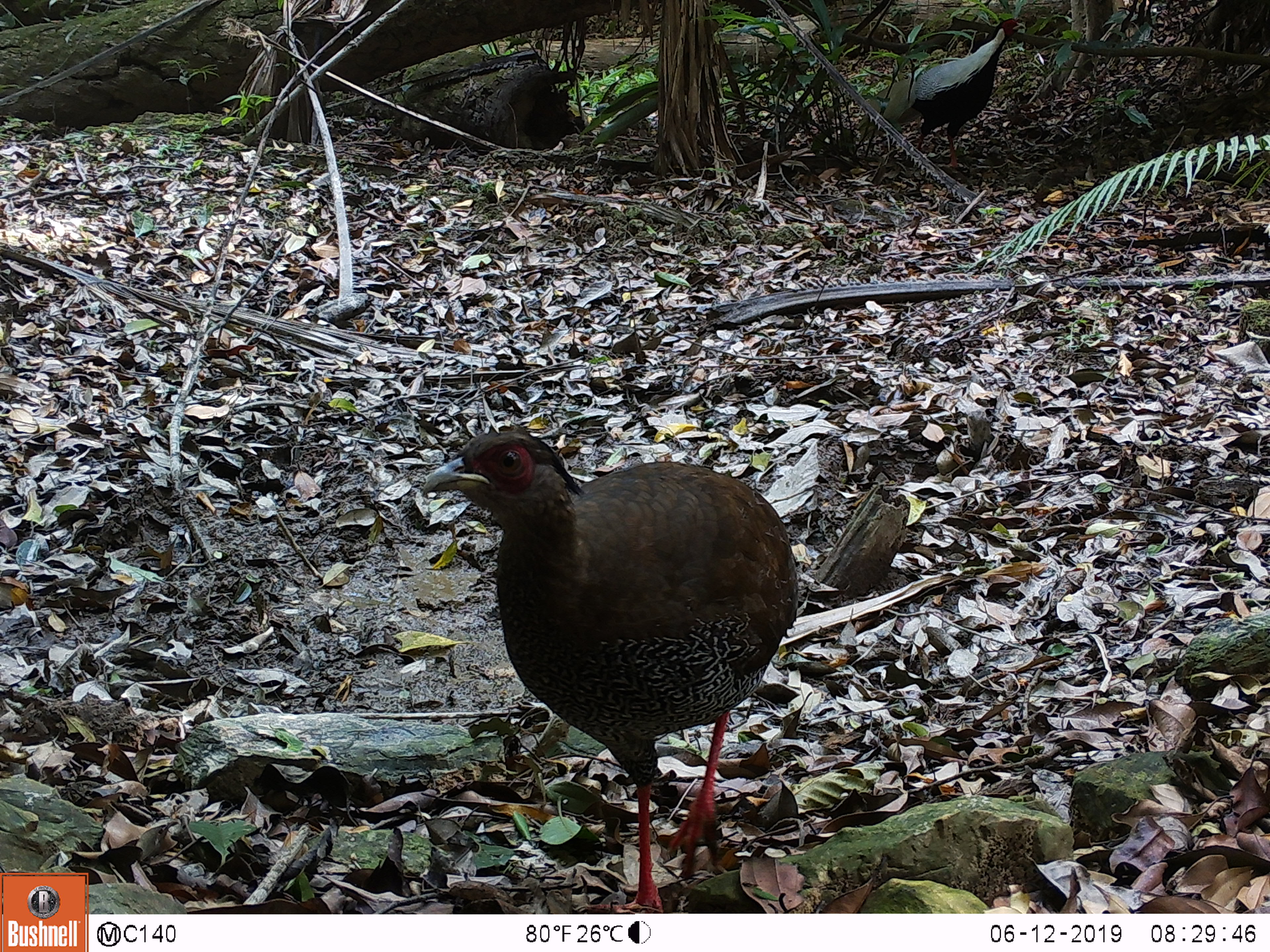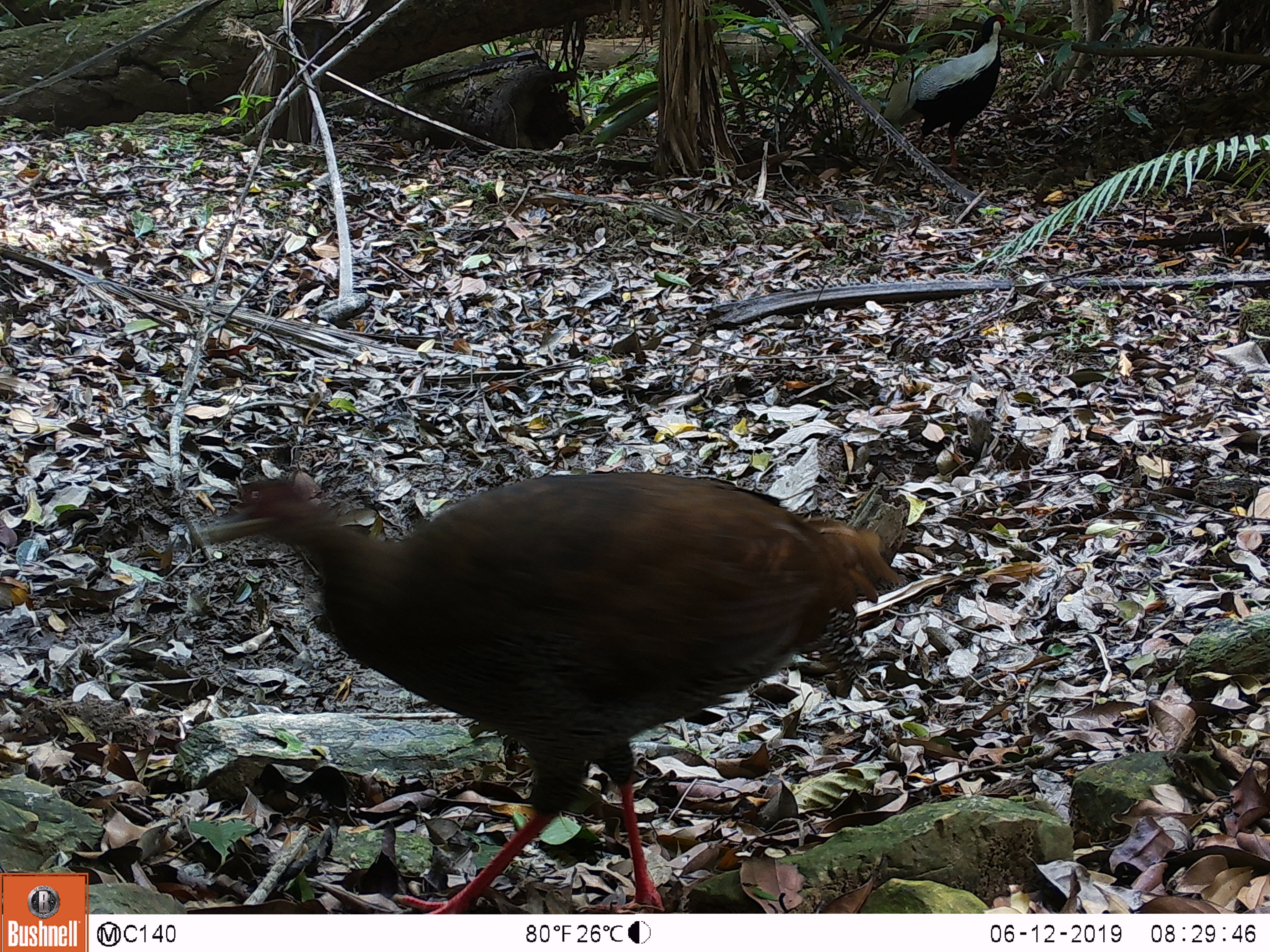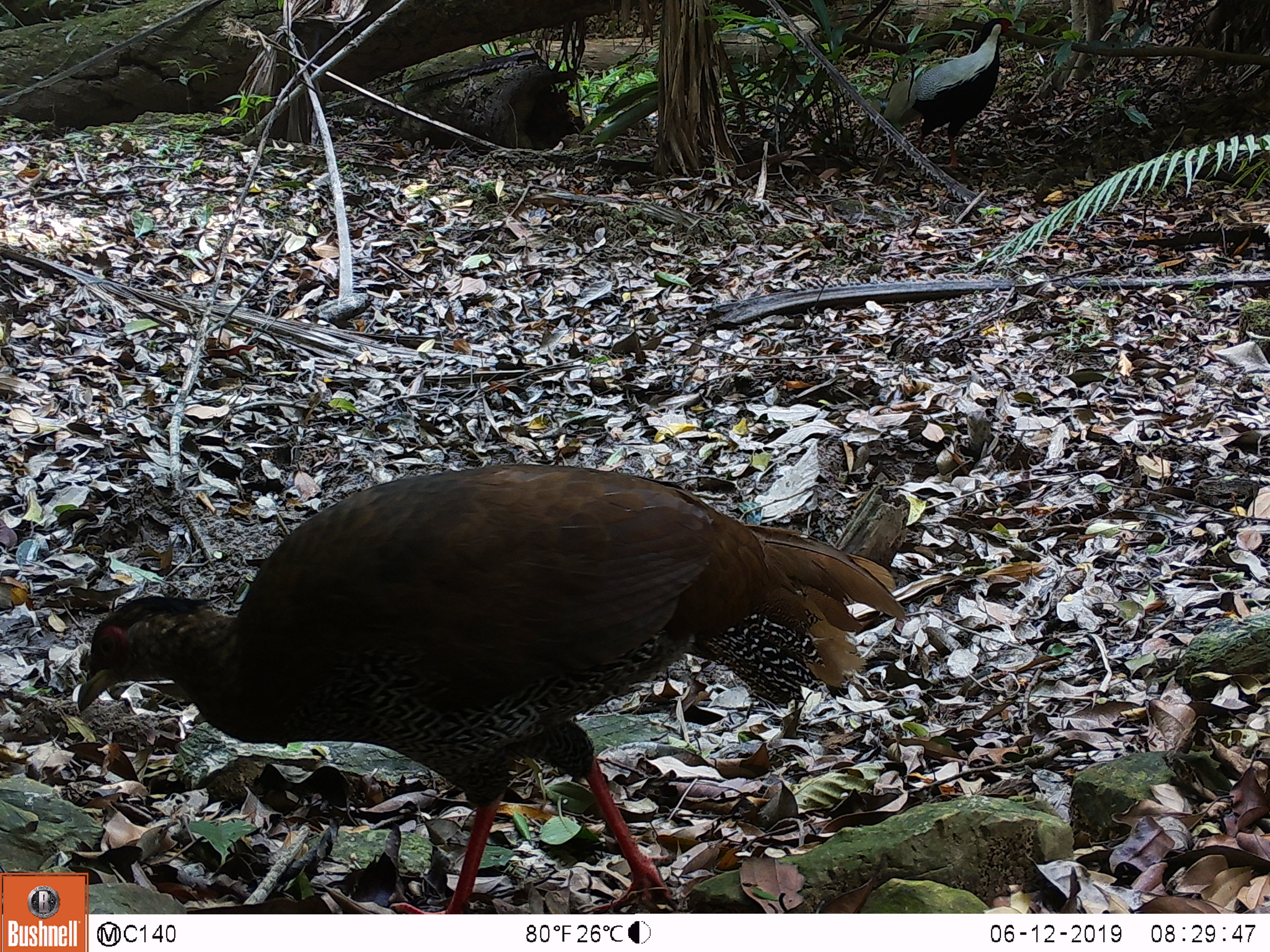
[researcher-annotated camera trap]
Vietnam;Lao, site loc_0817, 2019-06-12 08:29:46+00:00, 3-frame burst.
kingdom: Animalia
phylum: Chordata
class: Aves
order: Galliformes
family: Phasianidae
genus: Lophura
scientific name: Lophura nycthemera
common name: silver pheasant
Silver pheasant (Lophura nycthemera). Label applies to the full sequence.